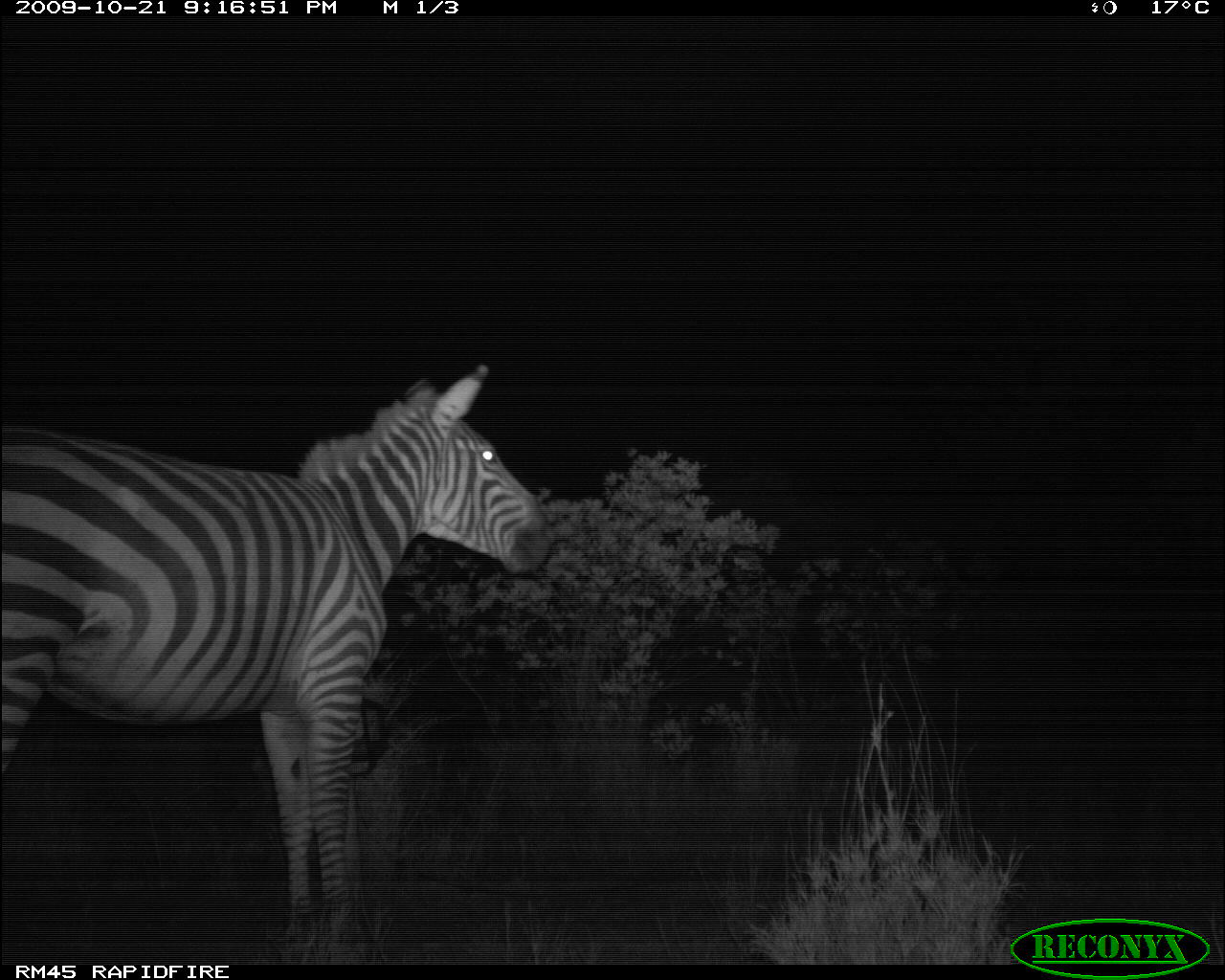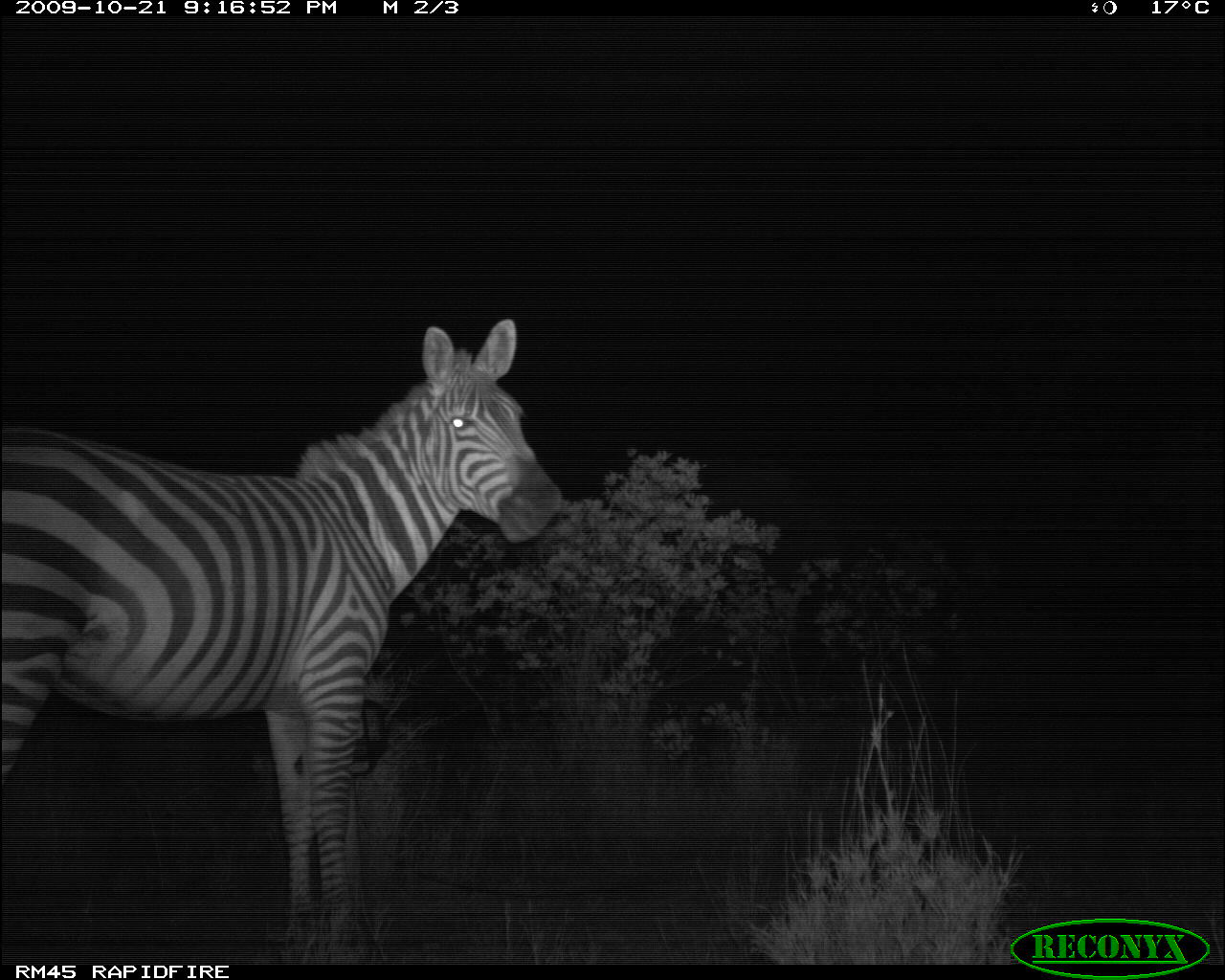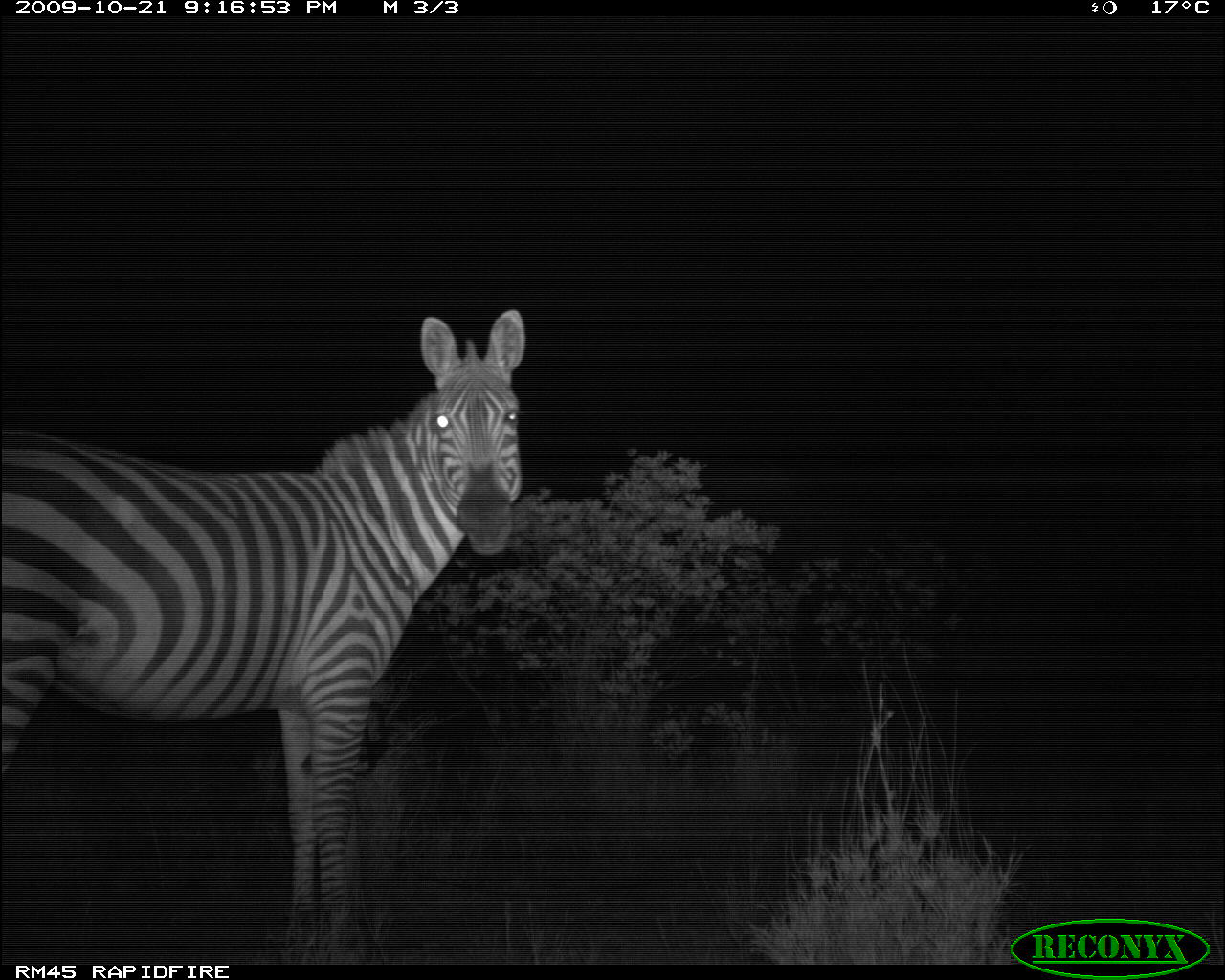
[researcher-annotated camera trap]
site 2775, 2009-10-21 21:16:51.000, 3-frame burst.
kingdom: Animalia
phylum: Chordata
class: Mammalia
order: Perissodactyla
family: Equidae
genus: Equus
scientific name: Equus quagga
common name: plains zebra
Equus quagga (plains zebra), count 1.